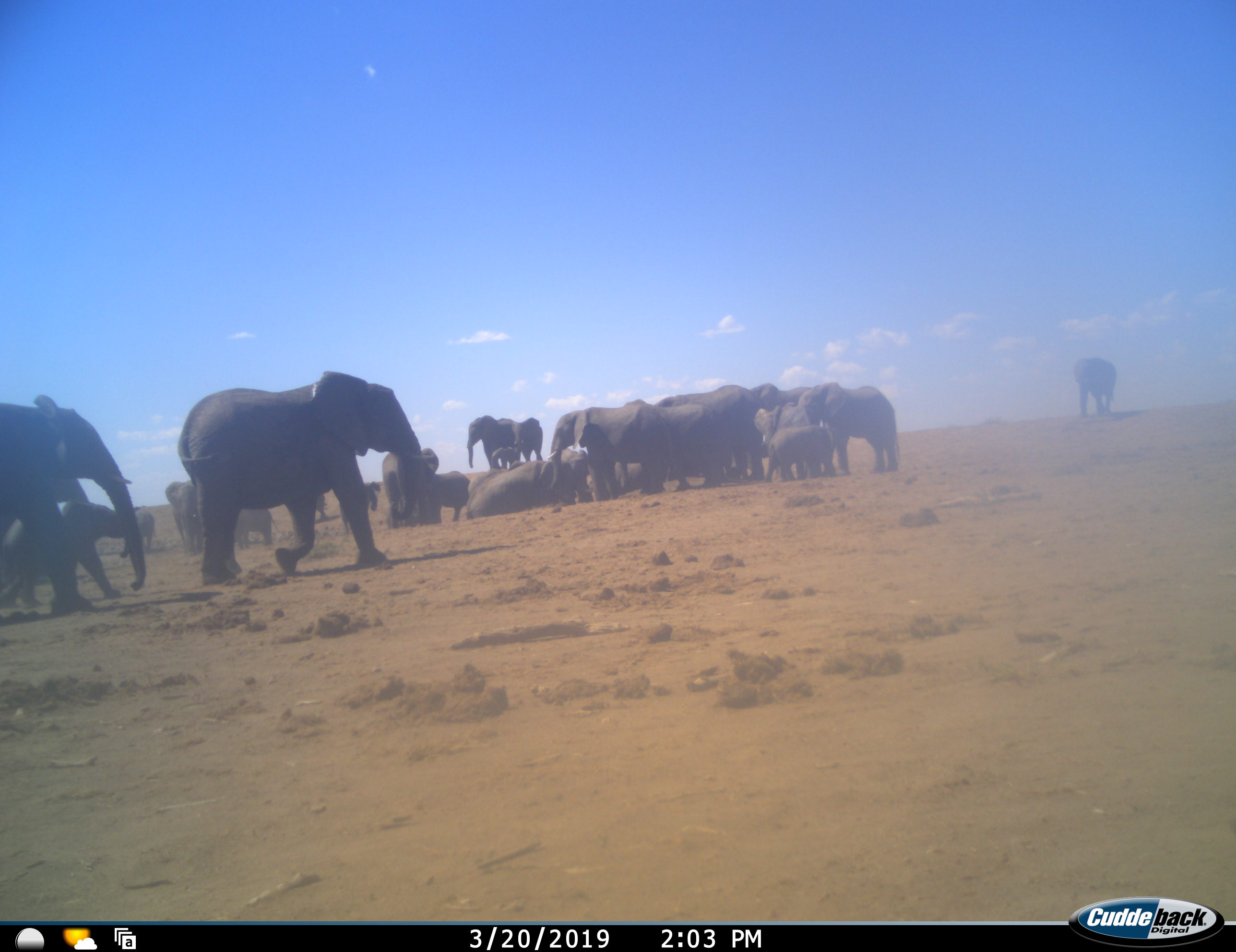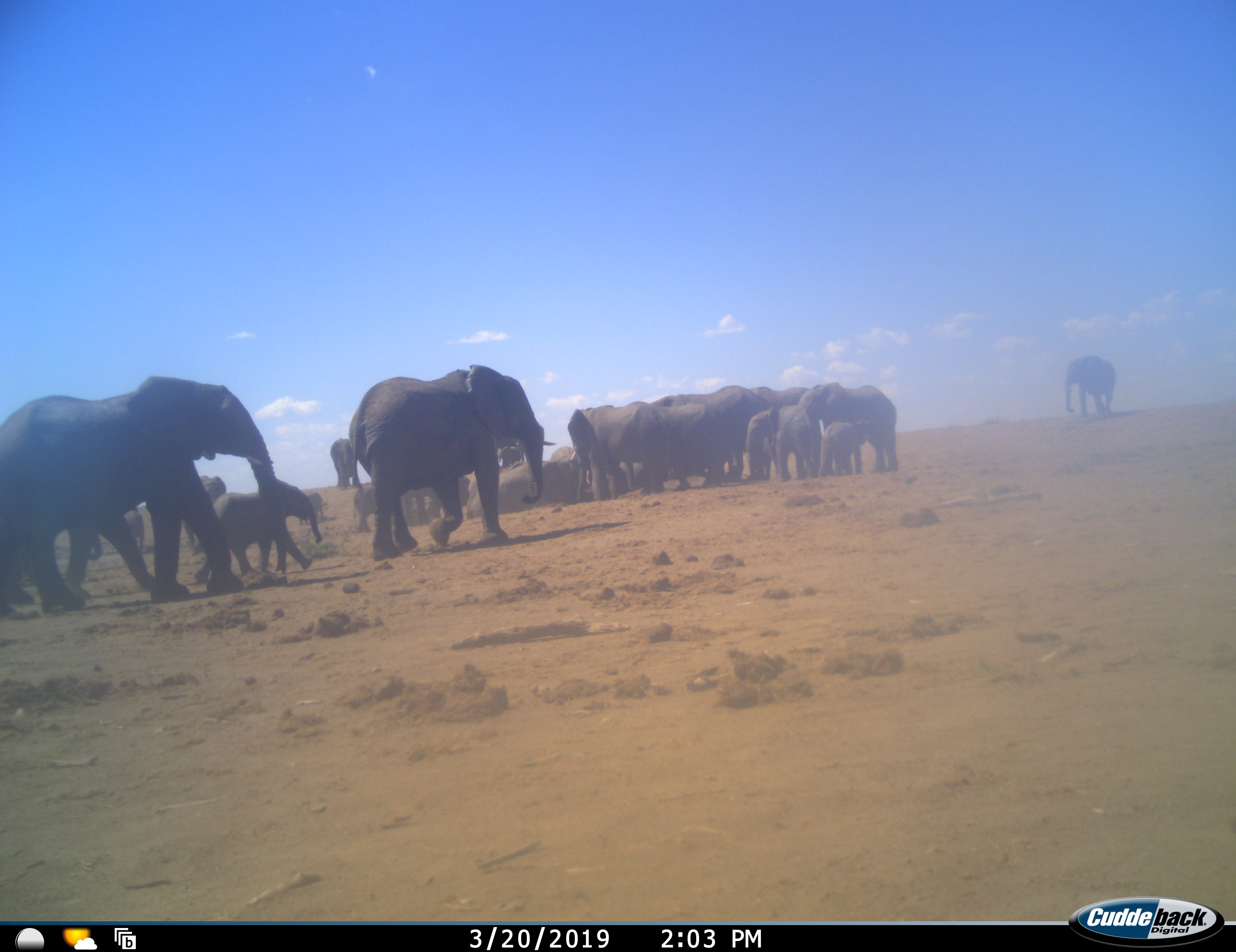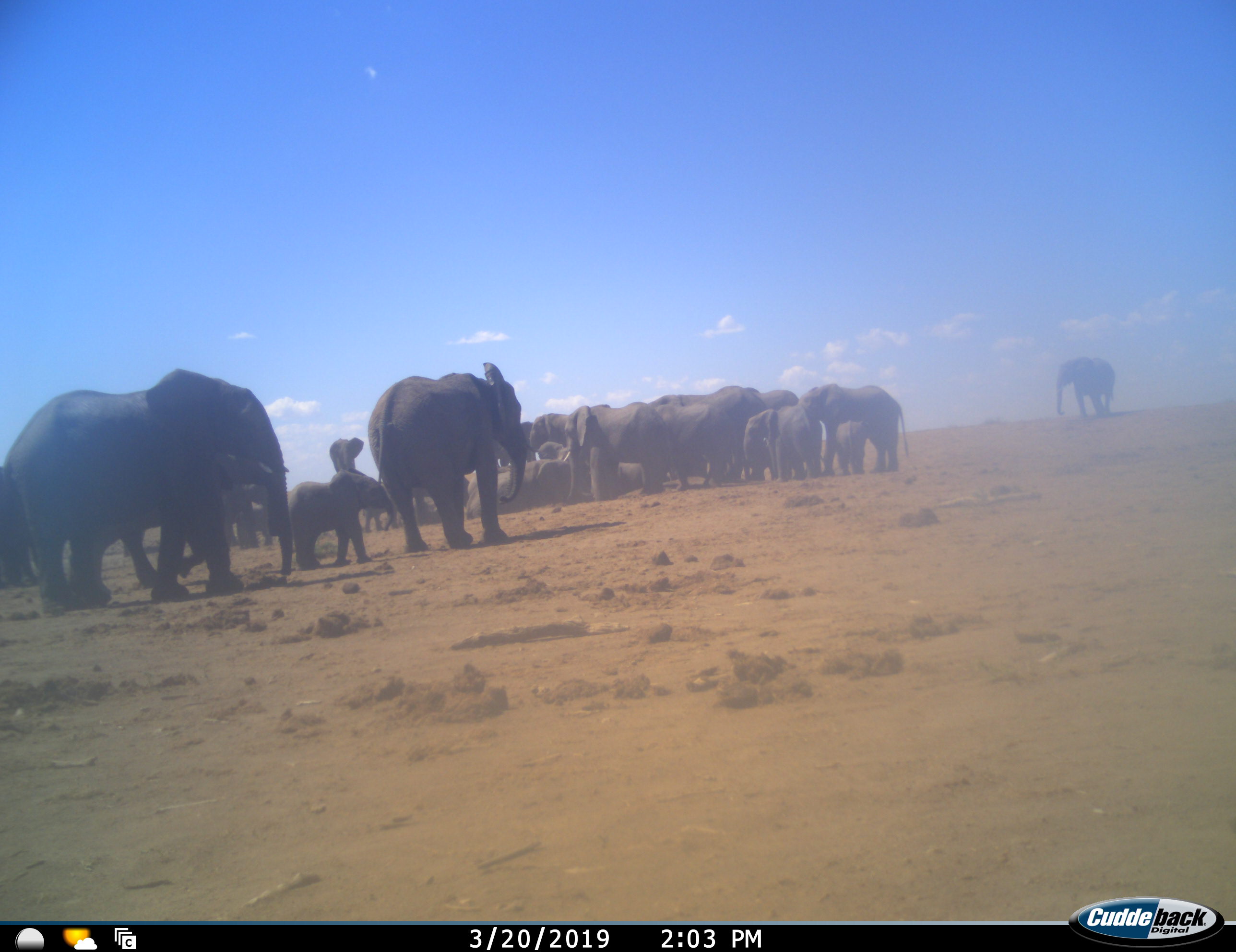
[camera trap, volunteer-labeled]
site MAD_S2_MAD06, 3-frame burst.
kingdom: Animalia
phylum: Chordata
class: Mammalia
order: Proboscidea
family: Elephantidae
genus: Loxodonta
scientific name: Loxodonta africana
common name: african bush elephant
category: elephant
Elephant (african bush elephant) (Loxodonta africana), count 11-50. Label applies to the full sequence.